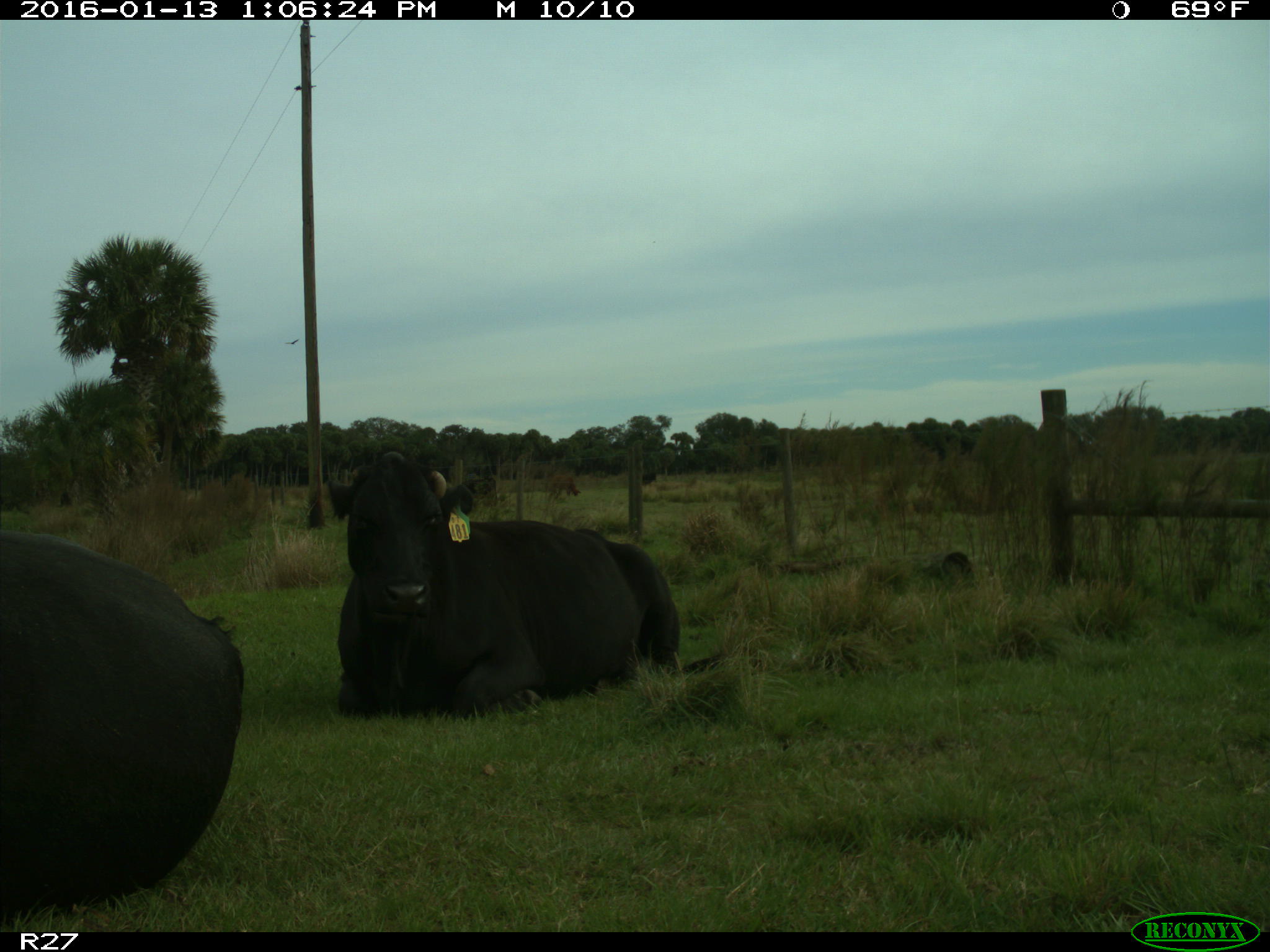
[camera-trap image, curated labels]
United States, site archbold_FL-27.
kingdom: Animalia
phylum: Chordata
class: Mammalia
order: Artiodactyla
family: Bovidae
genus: Bos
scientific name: Bos taurus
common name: domestic cow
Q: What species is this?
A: Bos taurus (domestic cow).